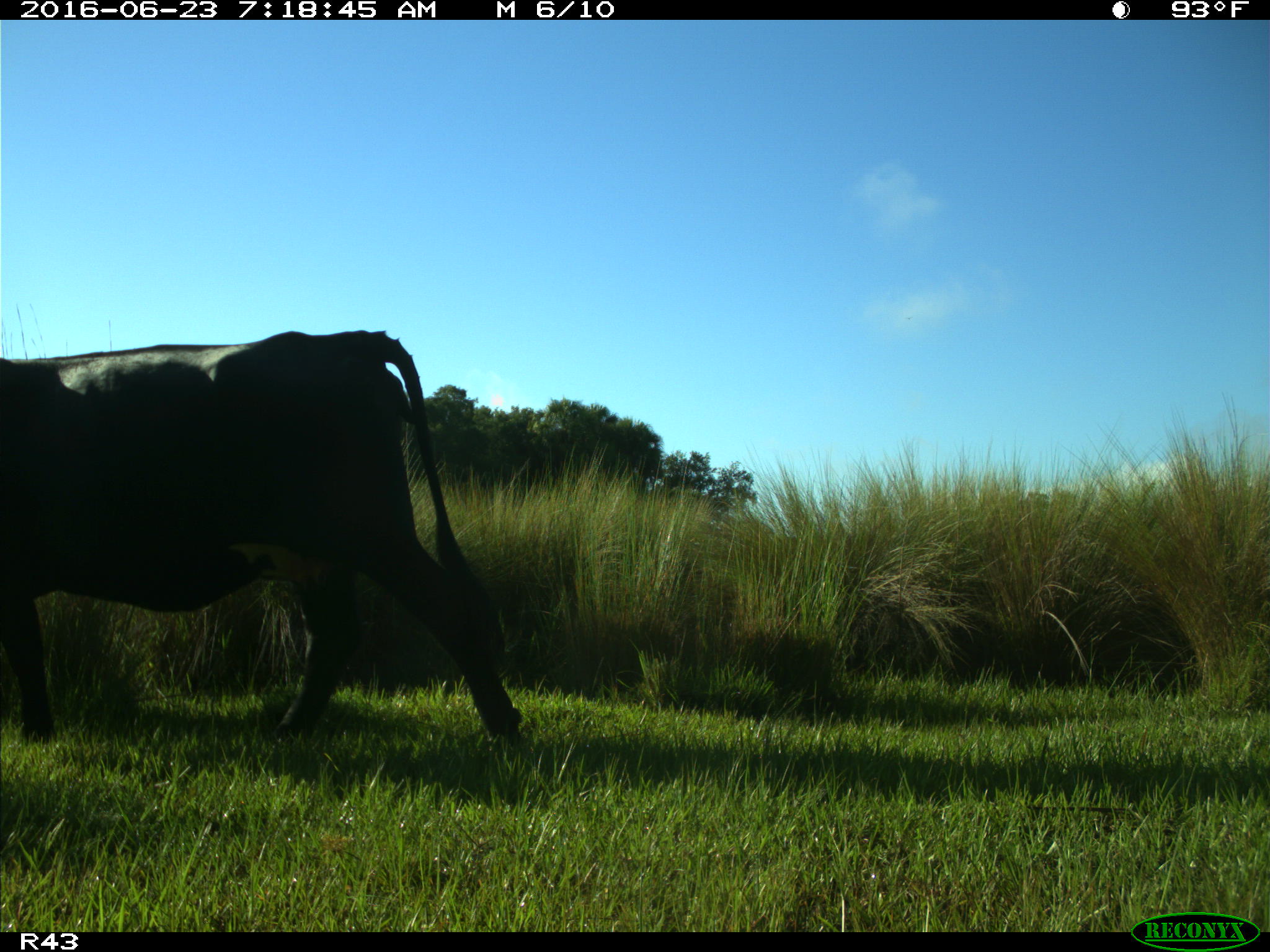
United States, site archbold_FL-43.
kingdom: Animalia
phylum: Chordata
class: Mammalia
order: Artiodactyla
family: Bovidae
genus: Bos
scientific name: Bos taurus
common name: domestic cow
Bos taurus (domestic cow).